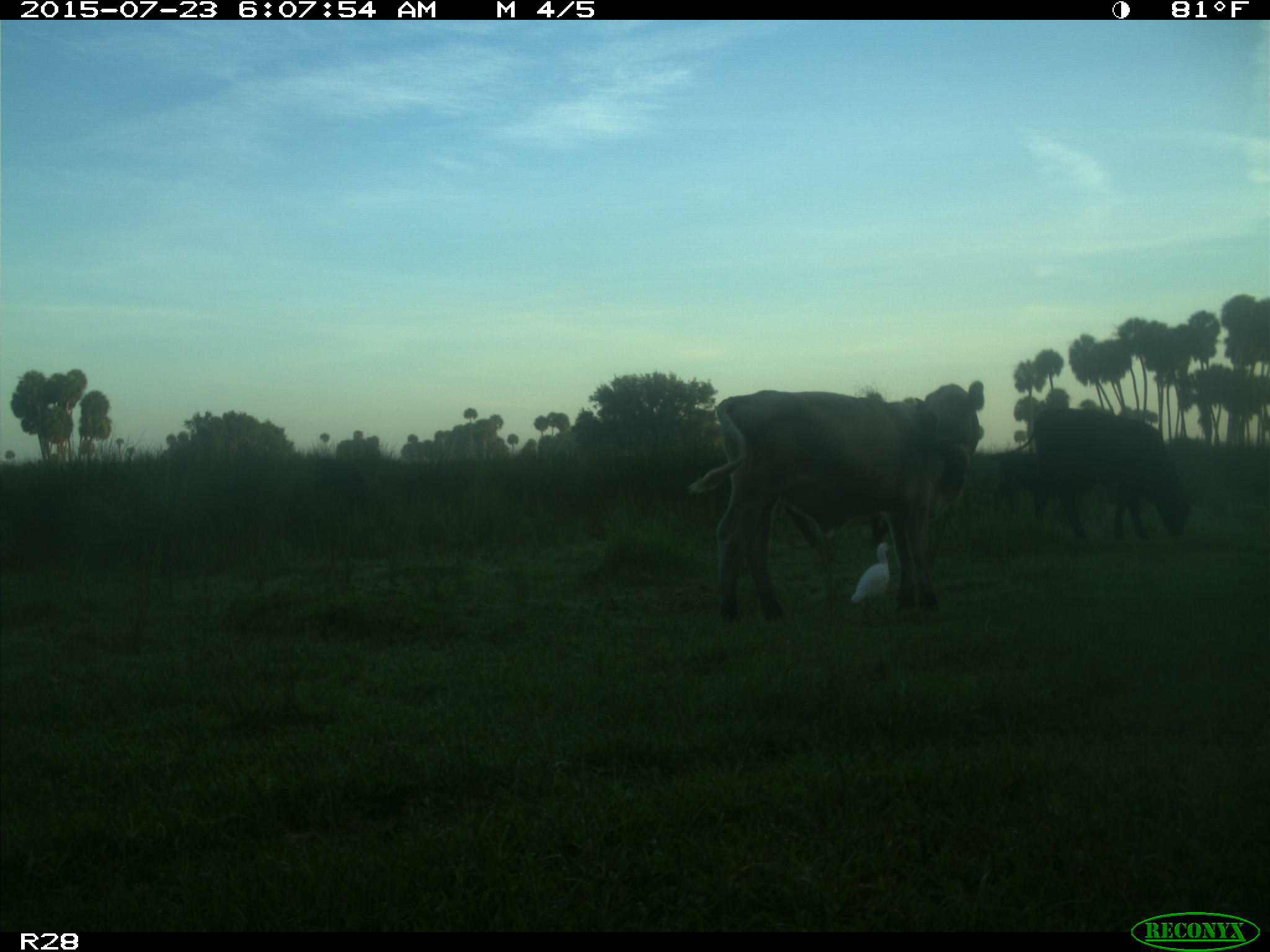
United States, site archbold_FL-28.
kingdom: Animalia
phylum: Chordata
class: Mammalia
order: Artiodactyla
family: Bovidae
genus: Bos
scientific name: Bos taurus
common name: domestic cow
Bos taurus (domestic cow).